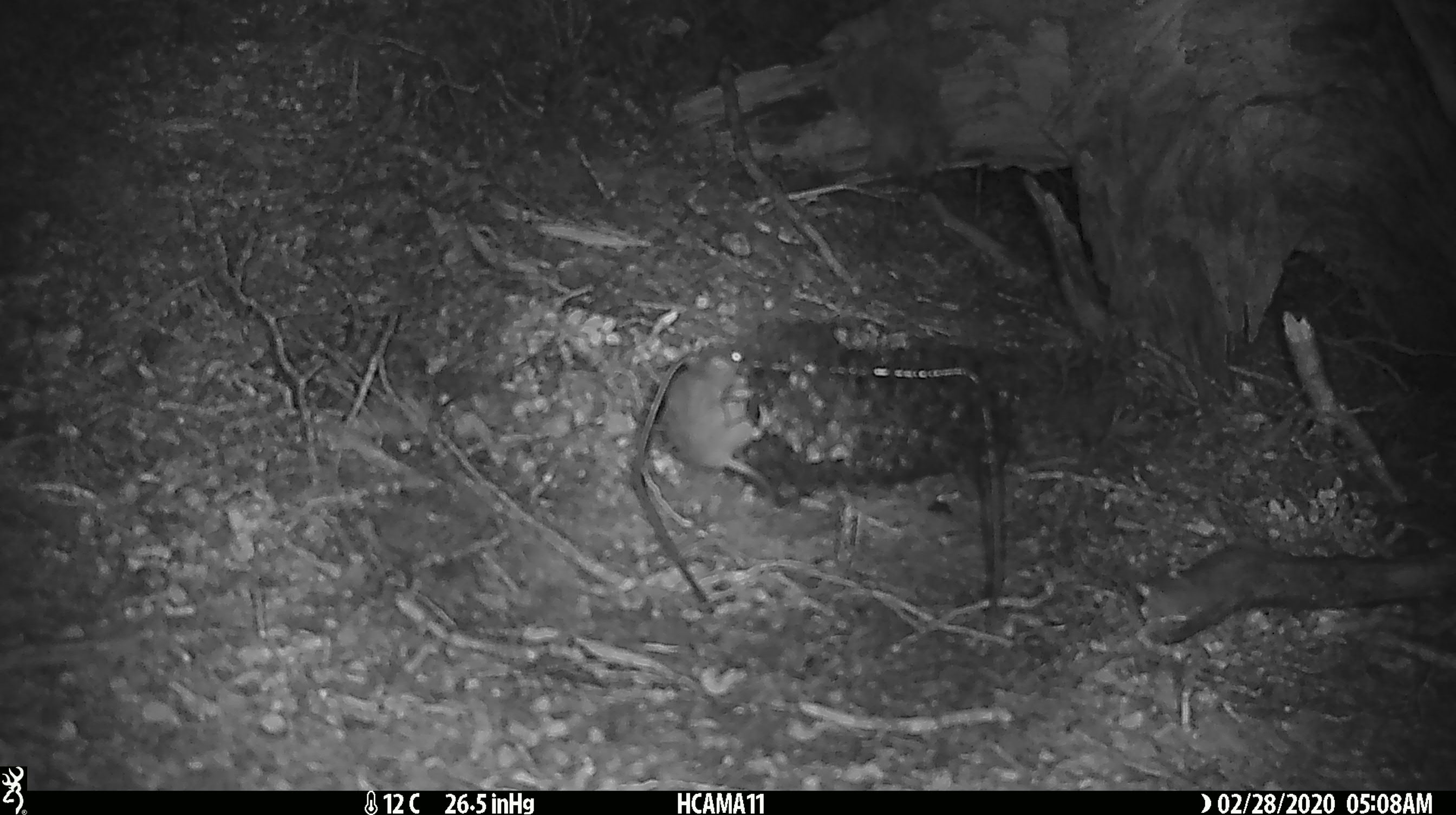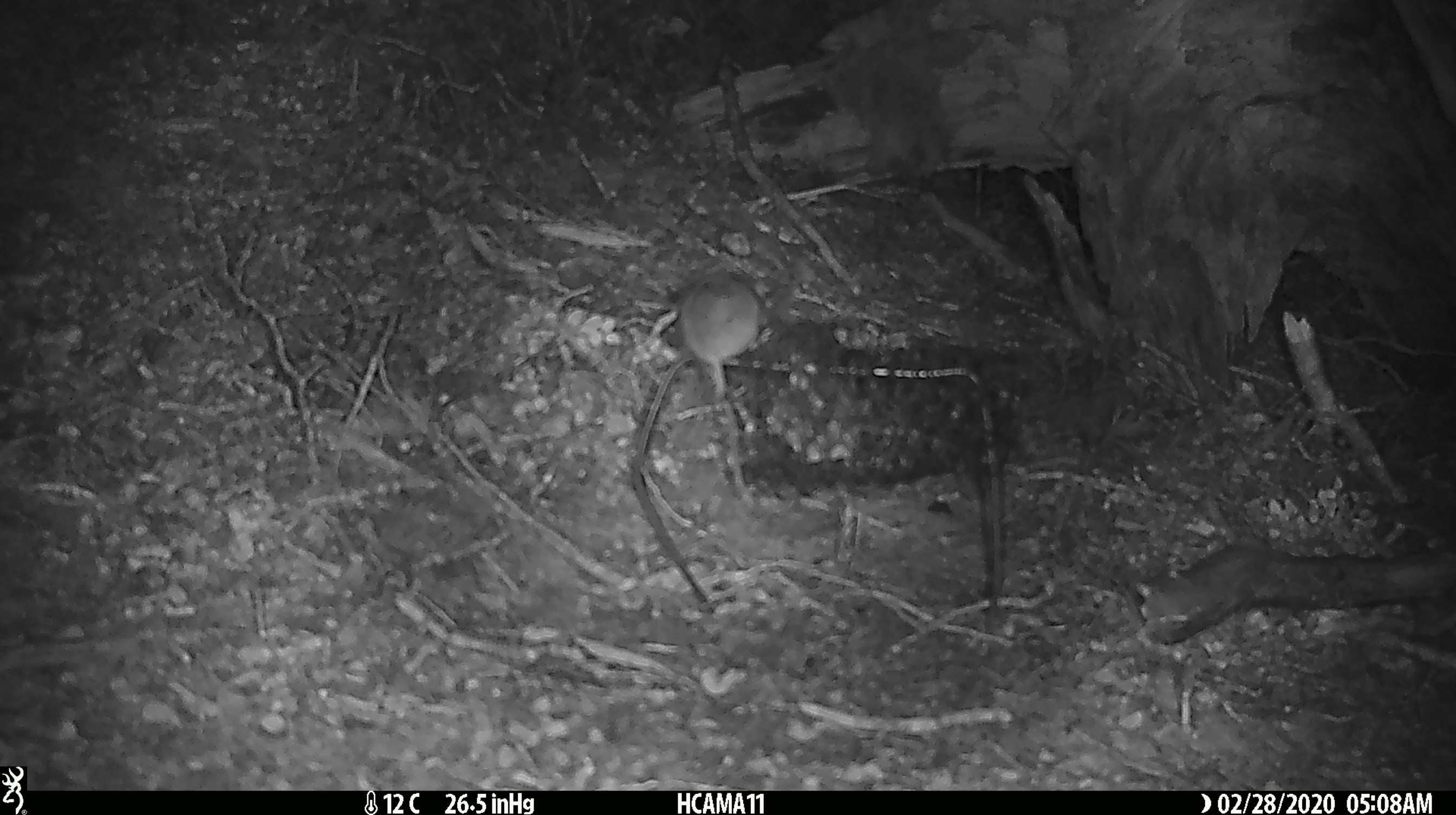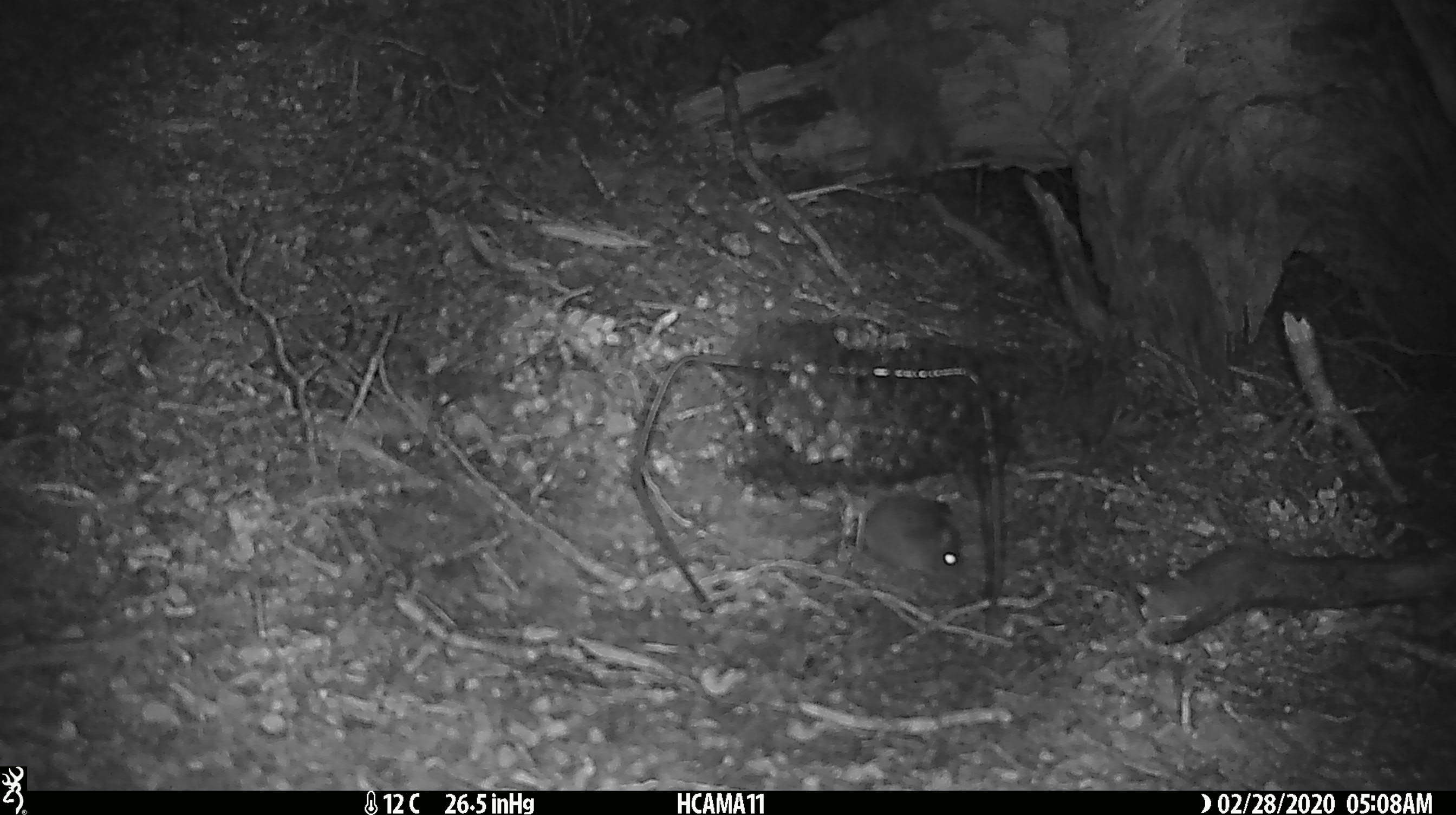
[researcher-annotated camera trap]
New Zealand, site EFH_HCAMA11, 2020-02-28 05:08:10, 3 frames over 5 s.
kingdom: Animalia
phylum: Chordata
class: Mammalia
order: Rodentia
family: Muridae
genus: Mus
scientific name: Mus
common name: mouse